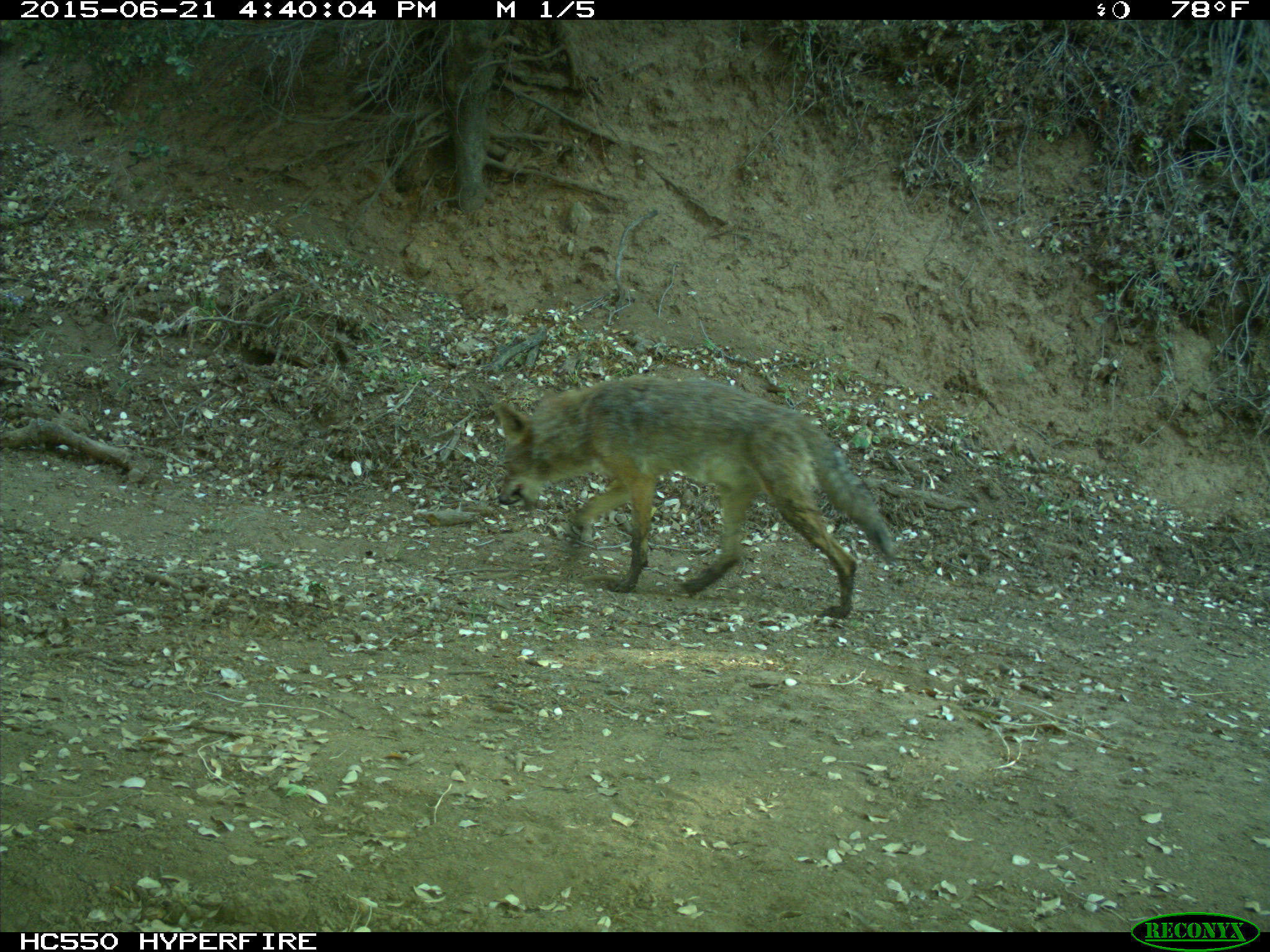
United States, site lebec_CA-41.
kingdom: Animalia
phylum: Chordata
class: Mammalia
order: Carnivora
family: Canidae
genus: Canis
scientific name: Canis latrans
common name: coyote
Canis latrans (coyote).